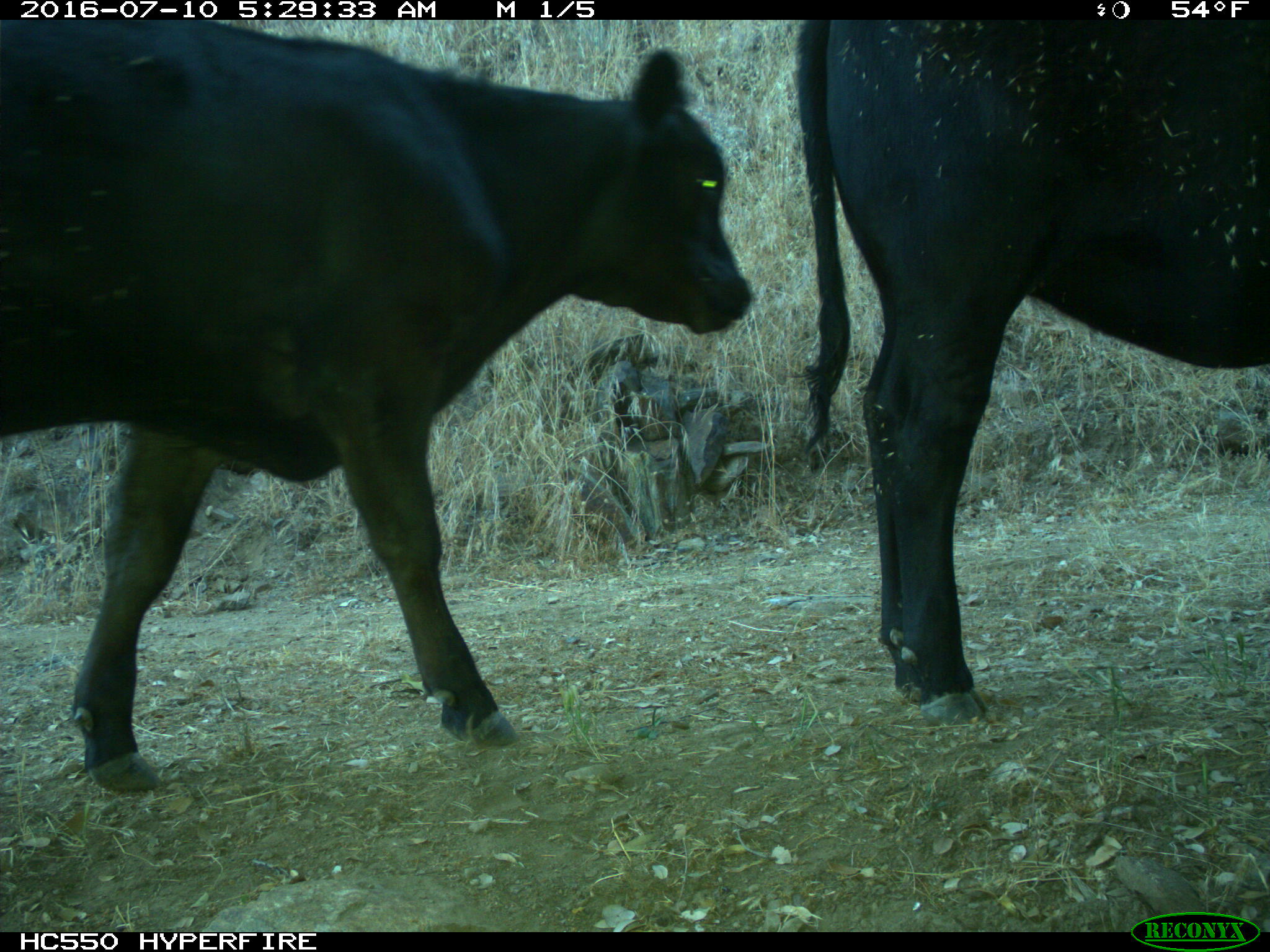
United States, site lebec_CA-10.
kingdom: Animalia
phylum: Chordata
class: Mammalia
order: Artiodactyla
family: Bovidae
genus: Bos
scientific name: Bos taurus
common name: domestic cow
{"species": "Bos taurus (domestic cow)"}